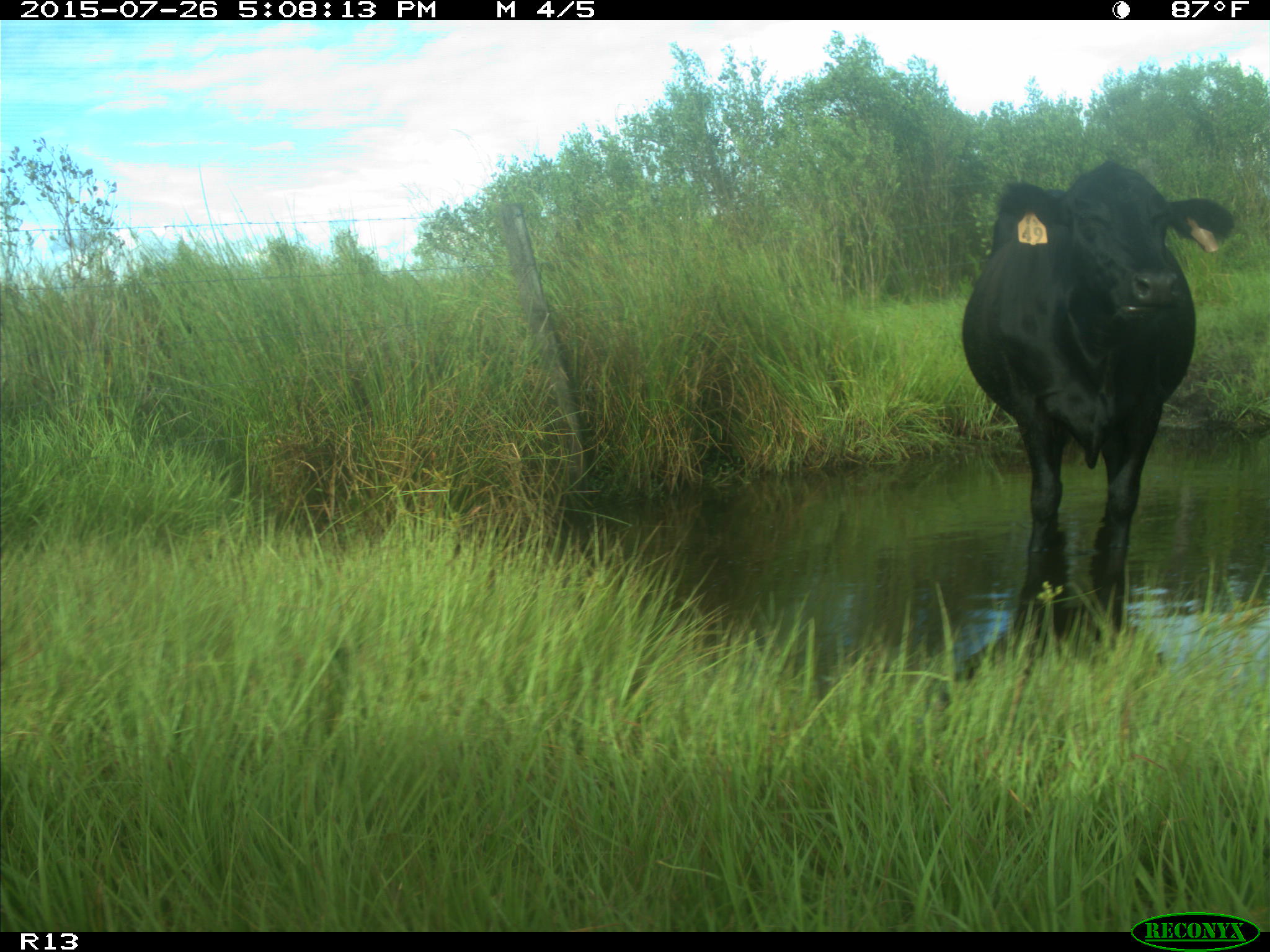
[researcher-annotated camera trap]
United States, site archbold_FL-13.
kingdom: Animalia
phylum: Chordata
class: Mammalia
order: Artiodactyla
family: Bovidae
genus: Bos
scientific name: Bos taurus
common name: domestic cow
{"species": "Bos taurus (domestic cow)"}